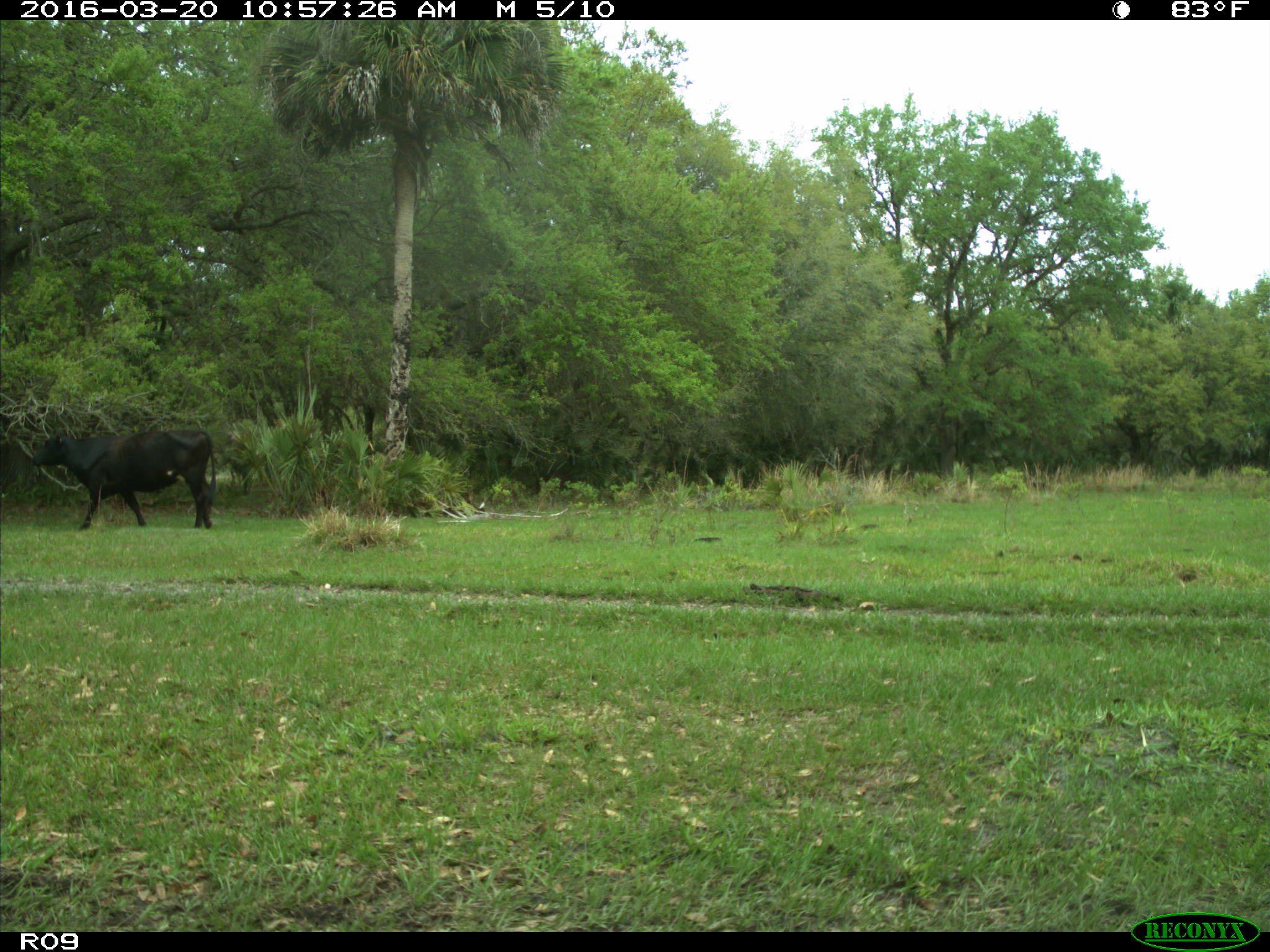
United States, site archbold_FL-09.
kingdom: Animalia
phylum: Chordata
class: Mammalia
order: Artiodactyla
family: Bovidae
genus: Bos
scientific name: Bos taurus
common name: domestic cow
Bos taurus (domestic cow).